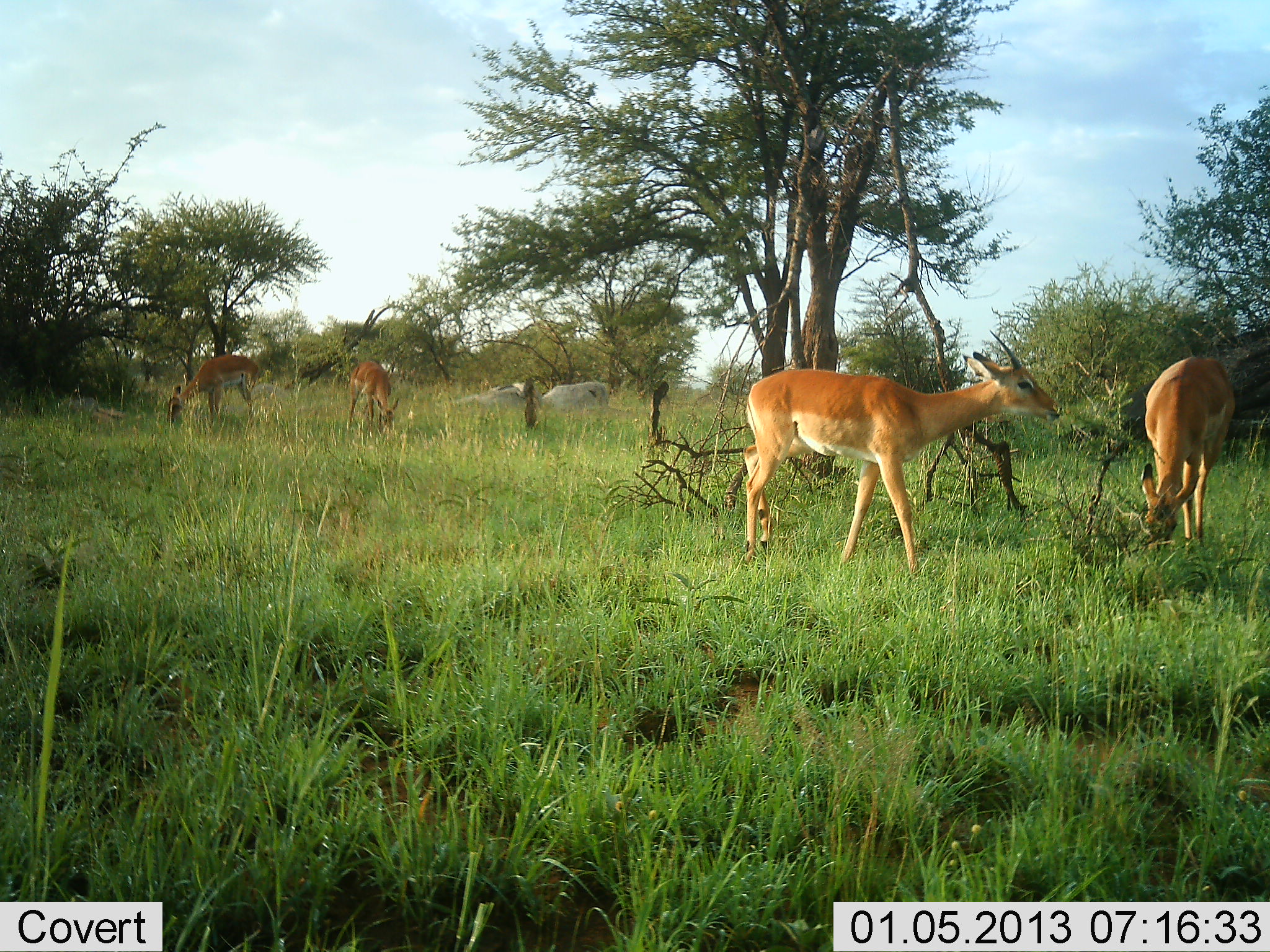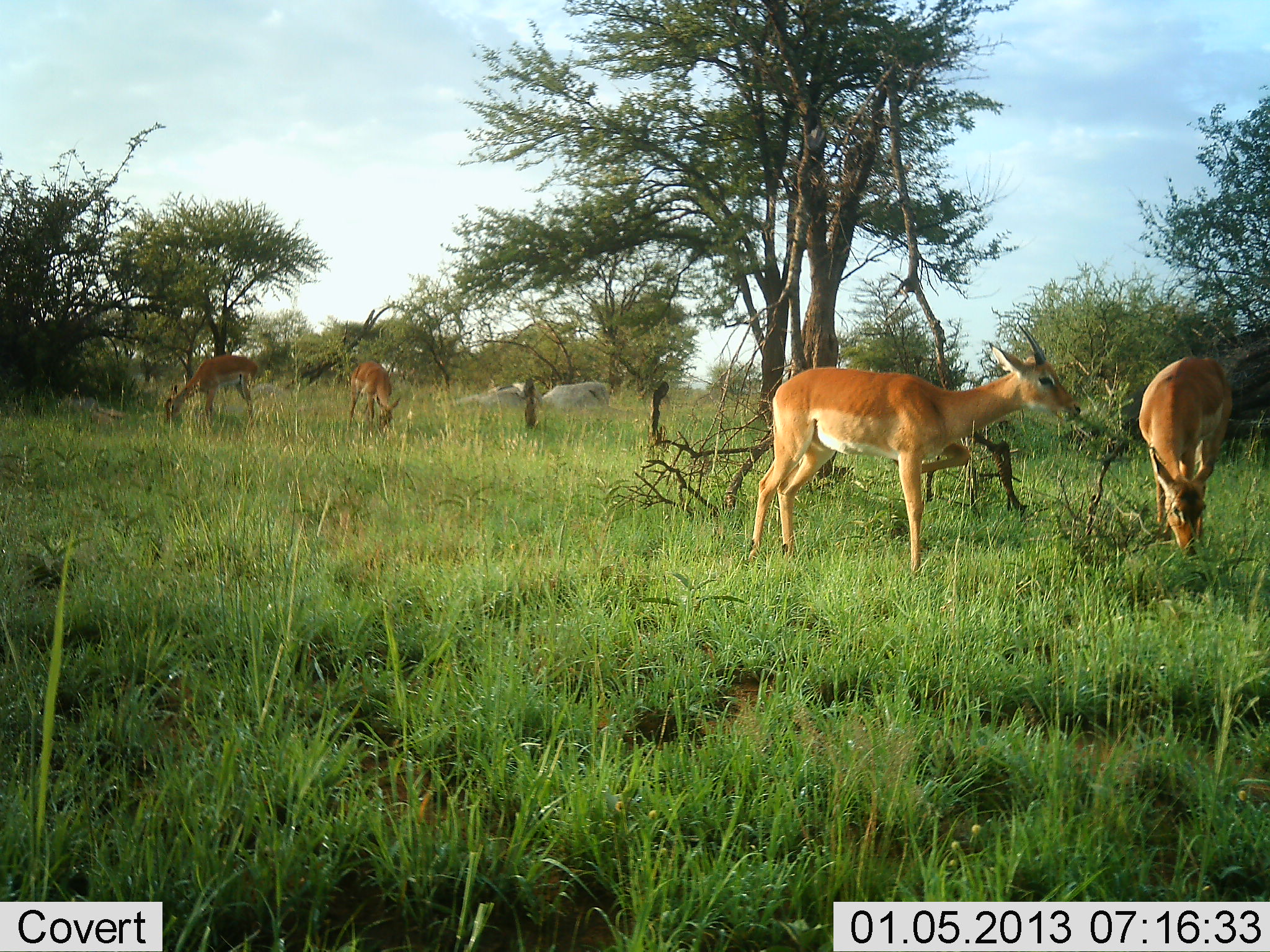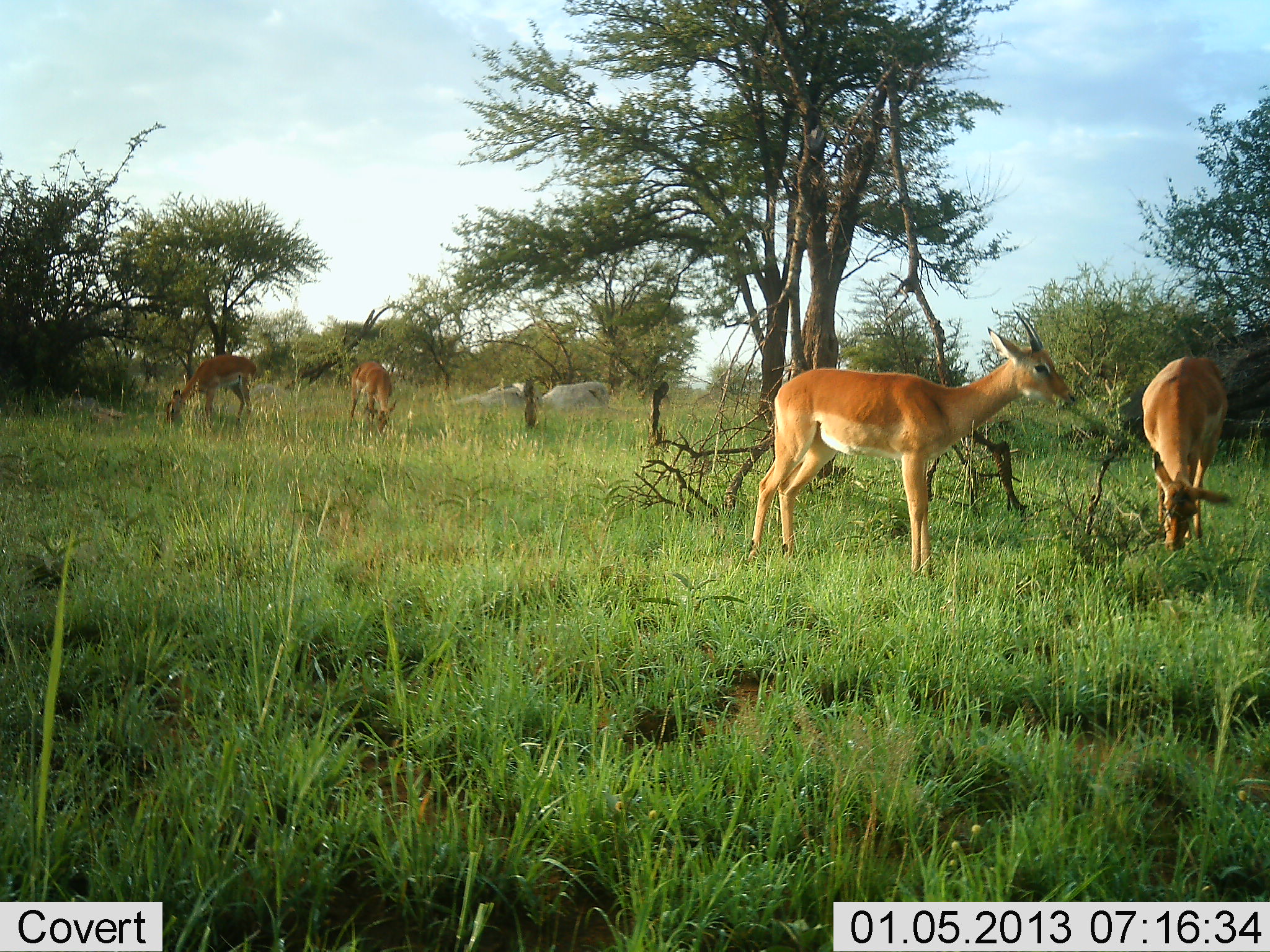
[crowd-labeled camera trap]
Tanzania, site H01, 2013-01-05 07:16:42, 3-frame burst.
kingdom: Animalia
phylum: Chordata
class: Mammalia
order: Artiodactyla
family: Bovidae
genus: Aepyceros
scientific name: Aepyceros melampus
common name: impala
Impala (Aepyceros melampus), count 4. Behavior (volunteer vote fractions): standing 57%, resting 0%, moving 24%, interacting 0%. Young present (vote fraction): 5%. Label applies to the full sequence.